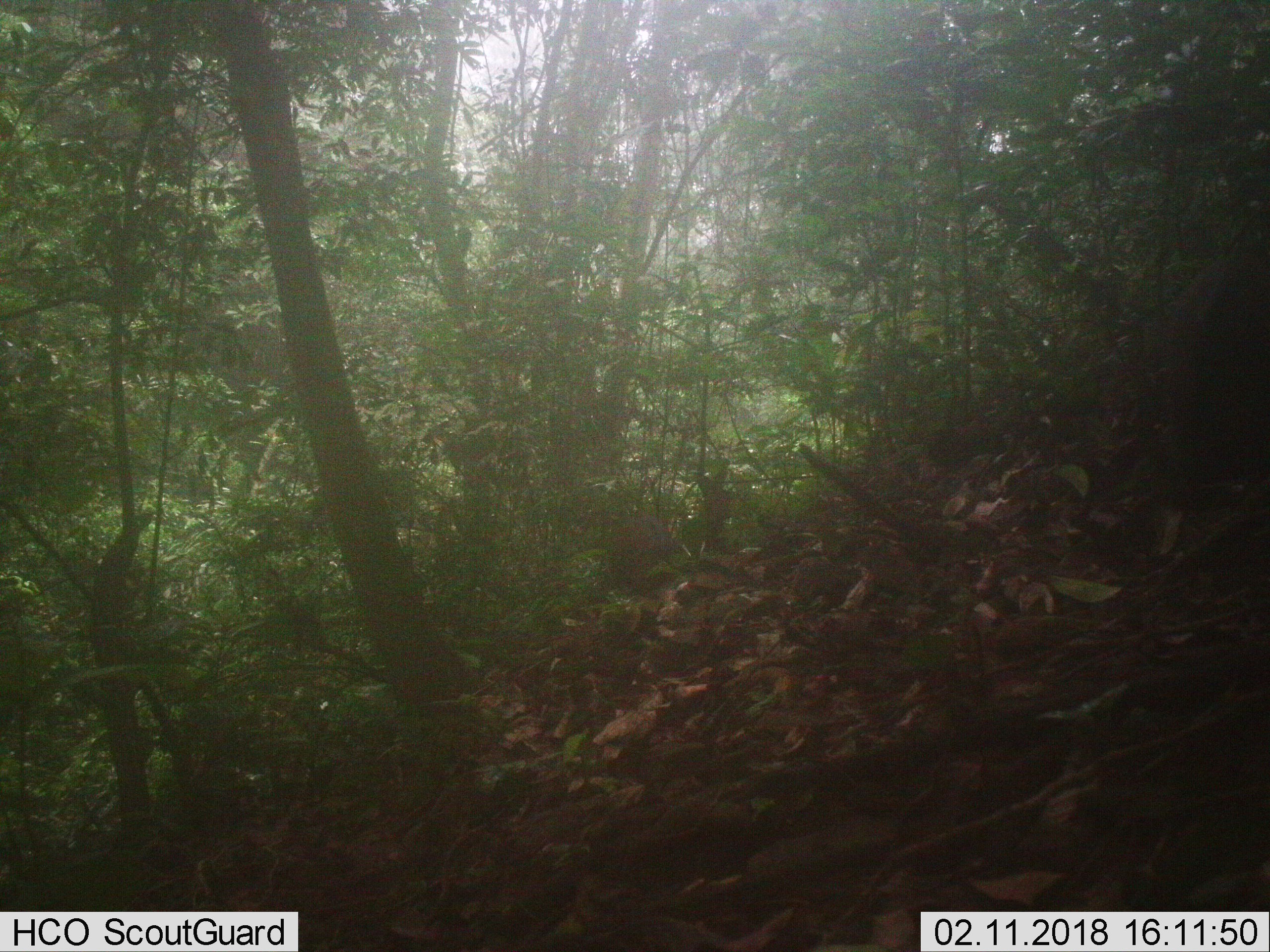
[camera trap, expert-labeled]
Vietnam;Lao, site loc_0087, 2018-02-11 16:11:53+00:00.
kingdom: Animalia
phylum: Chordata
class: Mammalia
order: Artiodactyla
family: Suidae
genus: Sus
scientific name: Sus scrofa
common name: eurasian wild pig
Eurasian wild pig (Sus scrofa). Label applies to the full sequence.